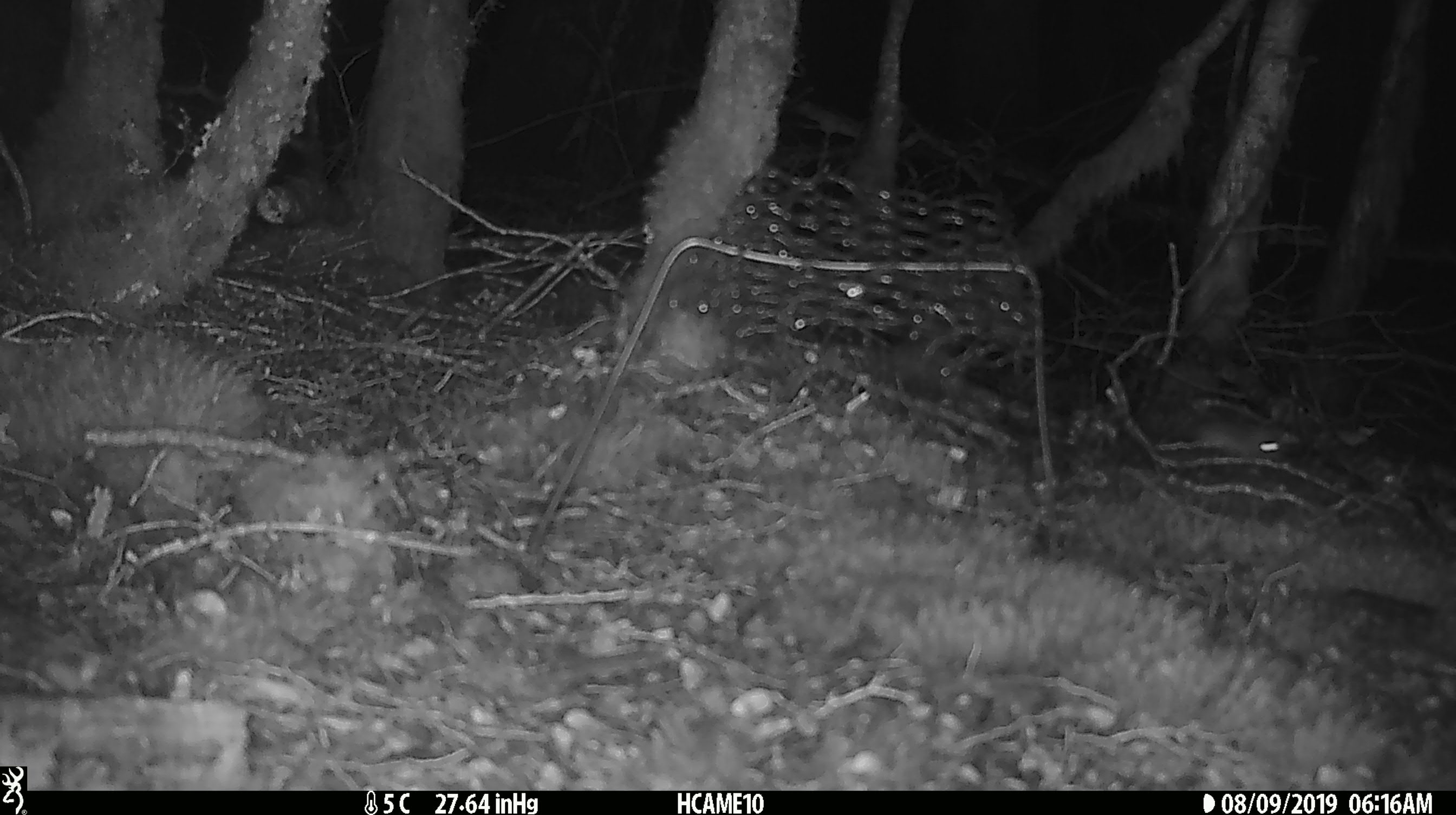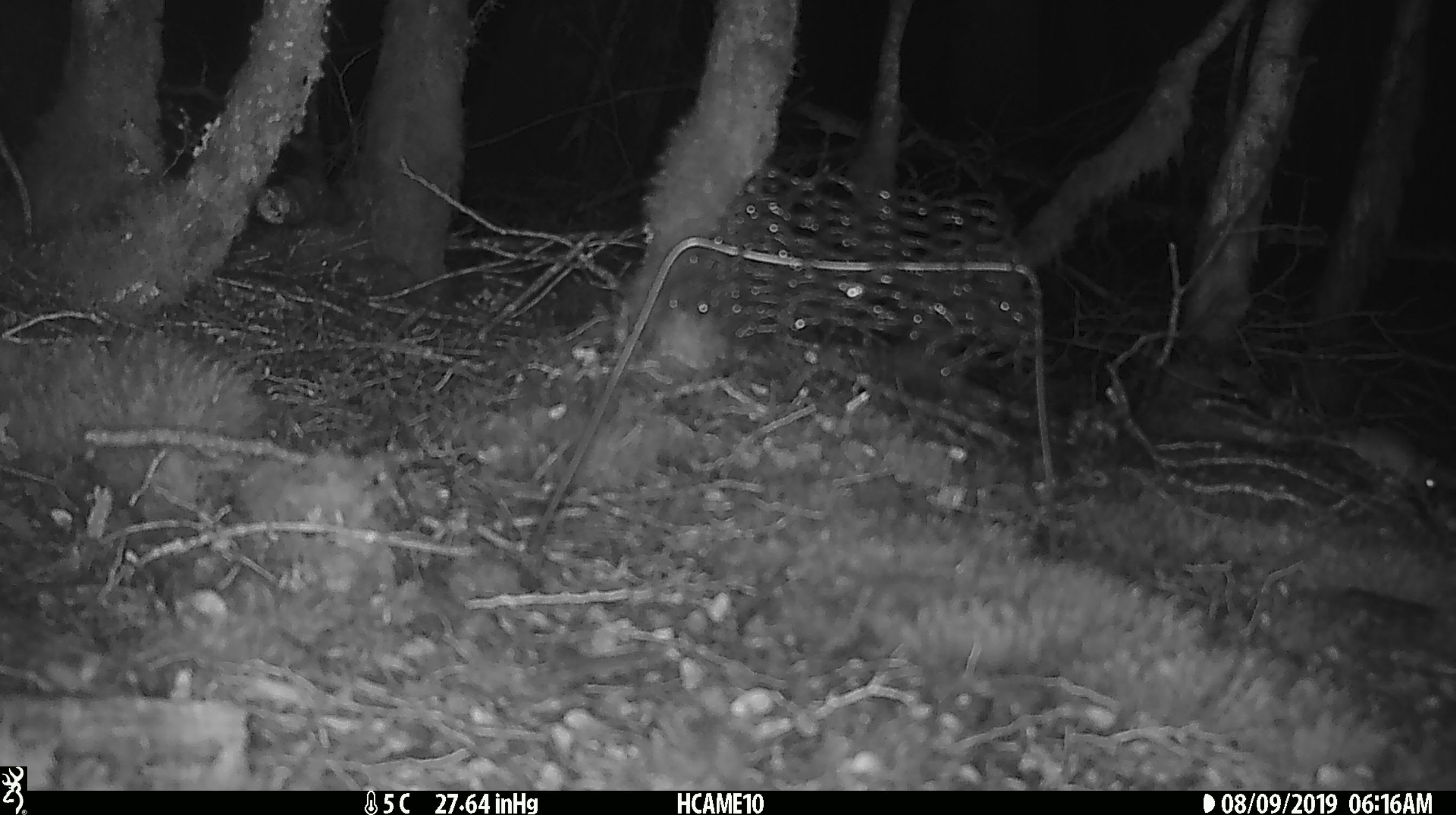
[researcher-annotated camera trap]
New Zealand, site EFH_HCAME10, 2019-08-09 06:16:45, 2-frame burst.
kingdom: Animalia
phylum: Chordata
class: Mammalia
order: Rodentia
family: Muridae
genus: Mus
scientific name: Mus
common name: mouse